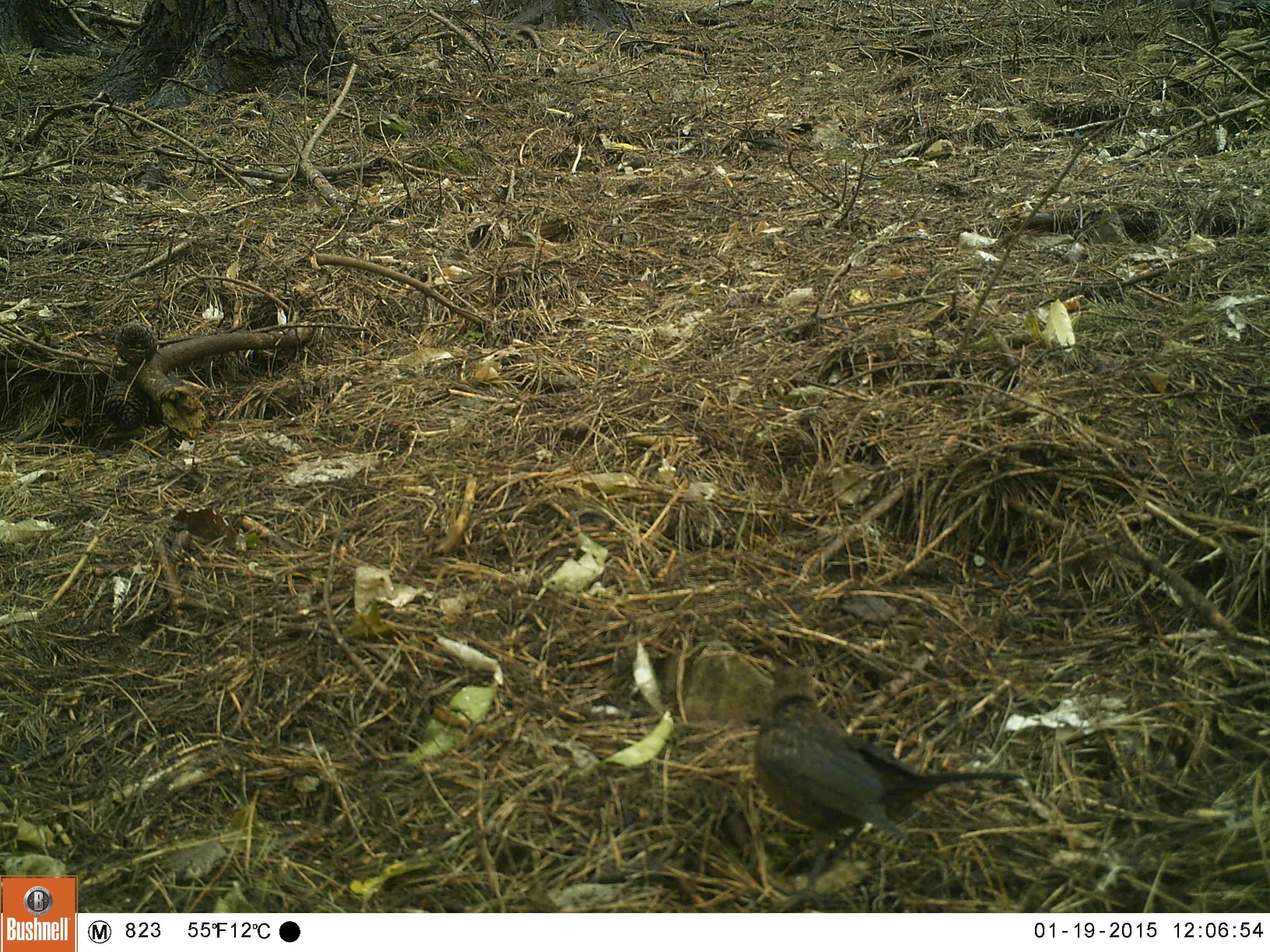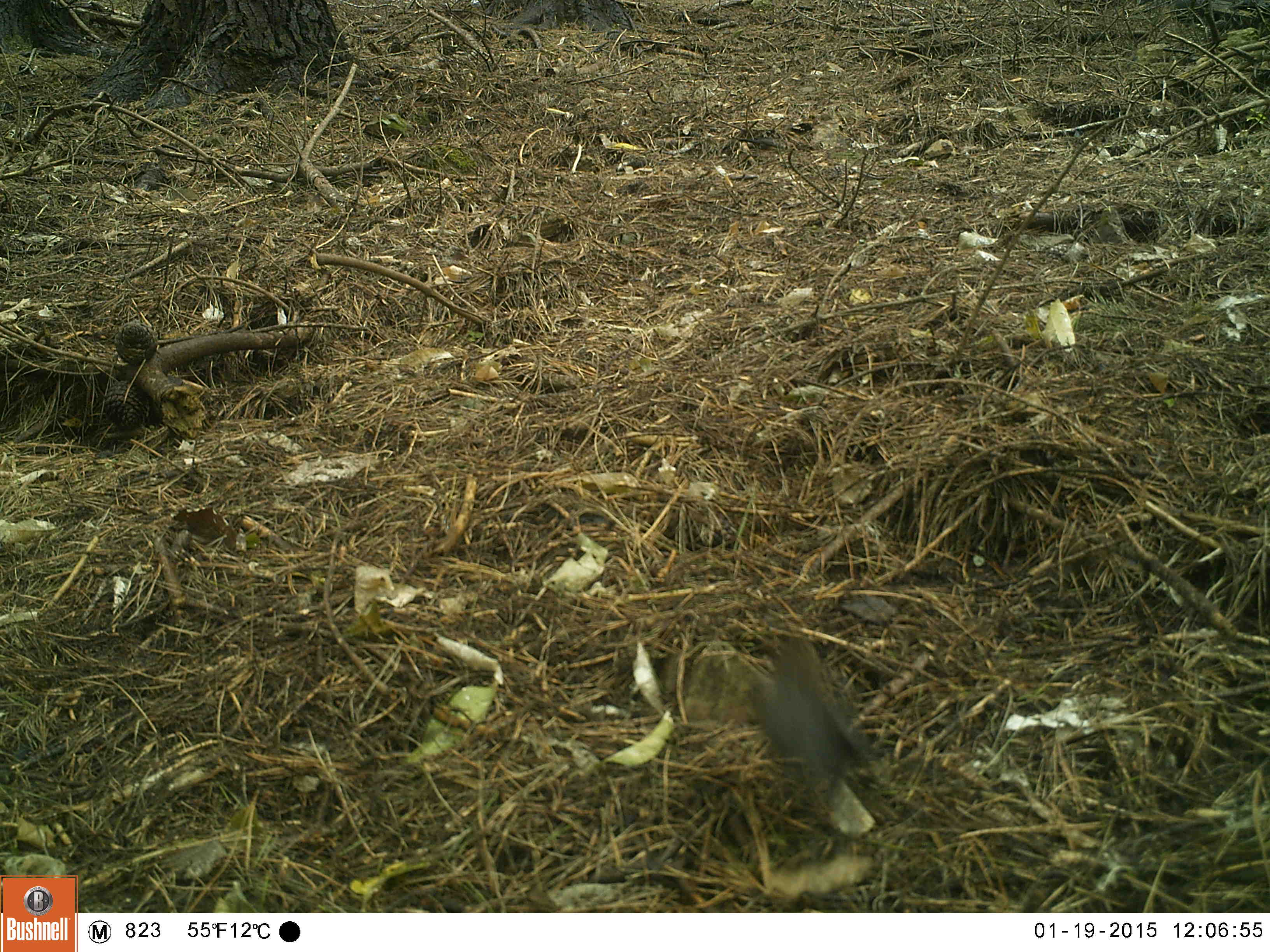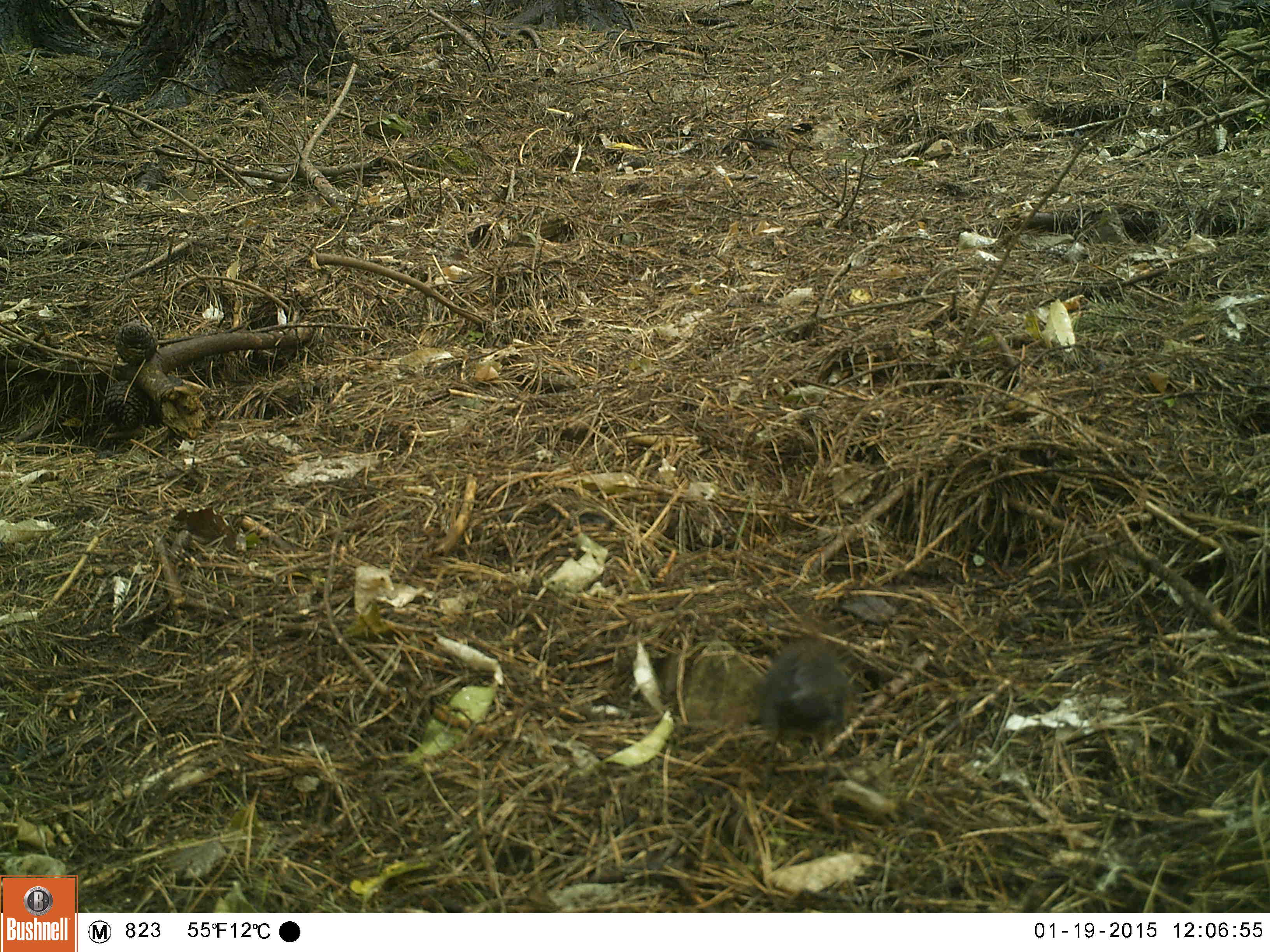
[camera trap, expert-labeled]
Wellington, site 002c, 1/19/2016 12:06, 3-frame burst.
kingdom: Animalia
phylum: Chordata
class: Aves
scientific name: Aves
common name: bird